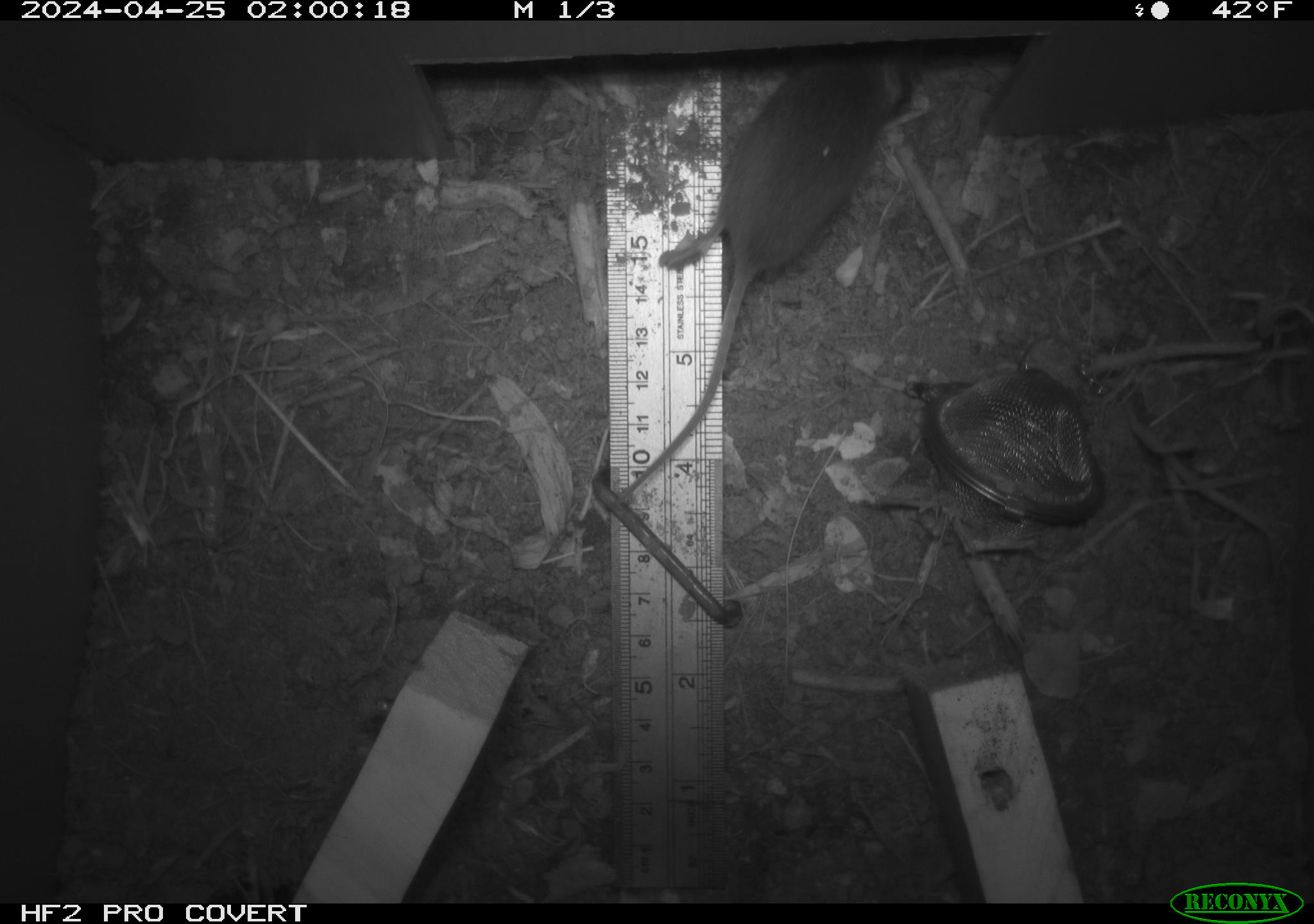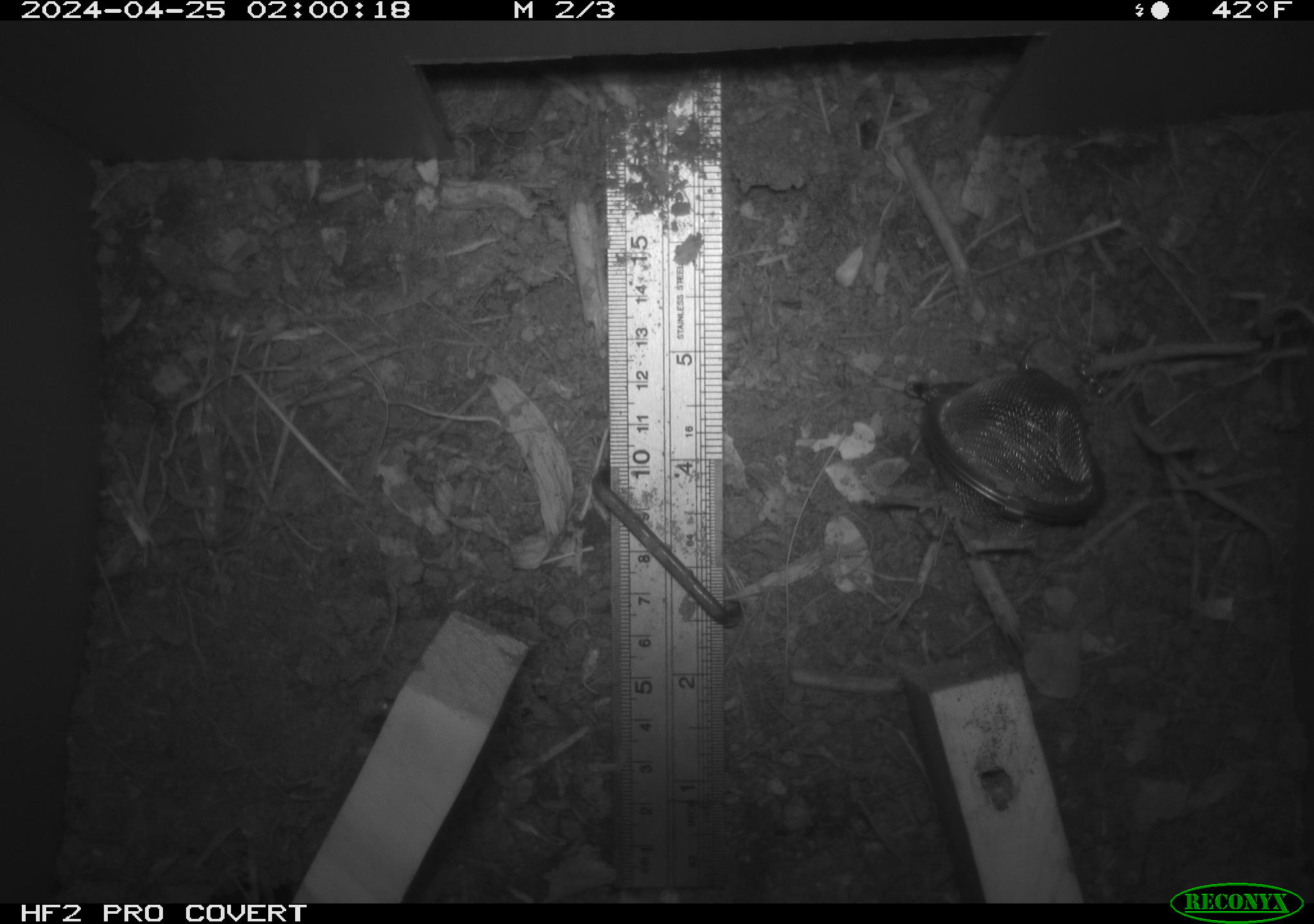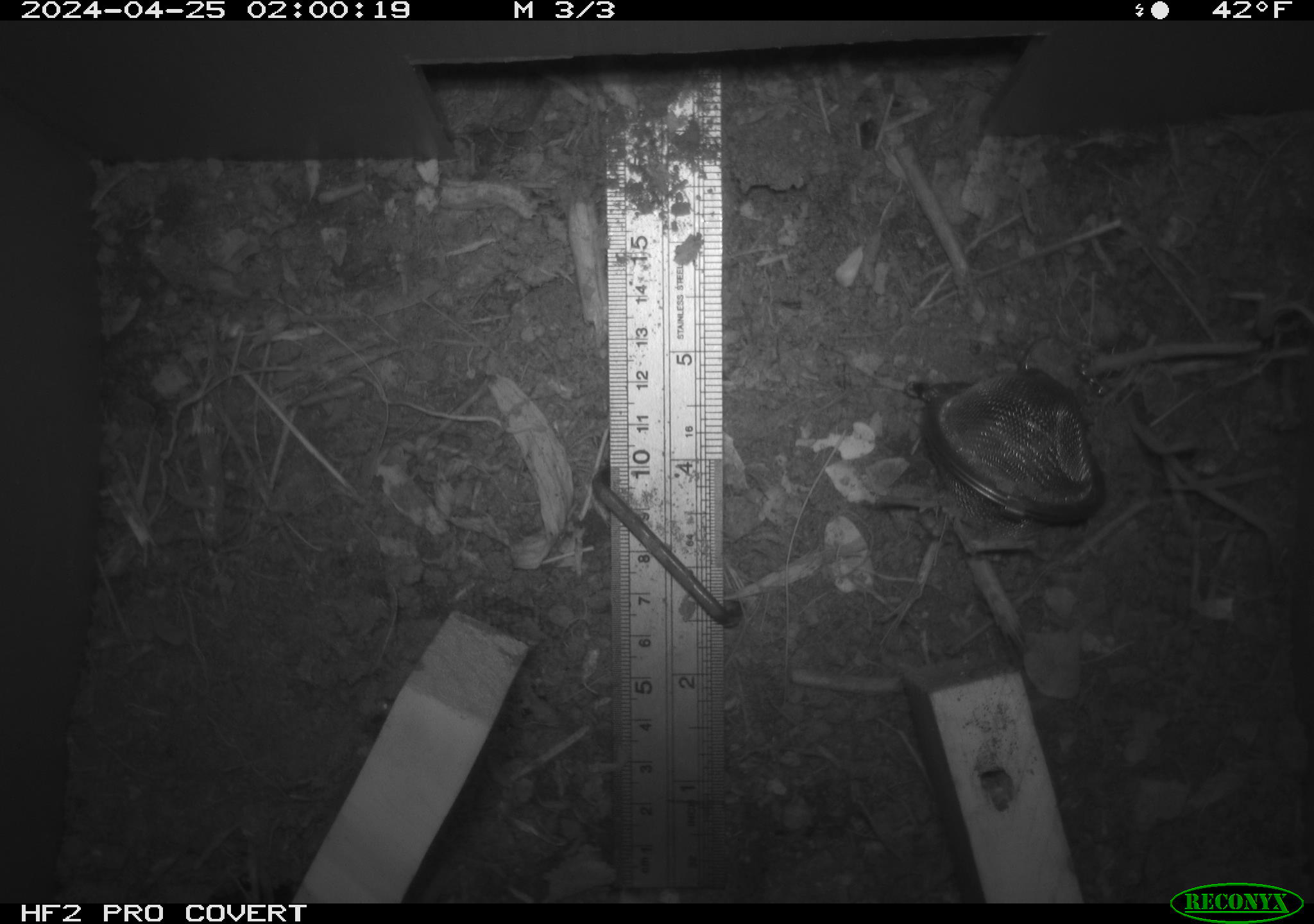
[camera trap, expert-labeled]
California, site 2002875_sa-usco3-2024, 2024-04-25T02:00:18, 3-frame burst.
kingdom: Animalia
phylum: Chordata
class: Mammalia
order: Rodentia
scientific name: Rodentia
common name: mouse species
Mouse species (Rodentia).